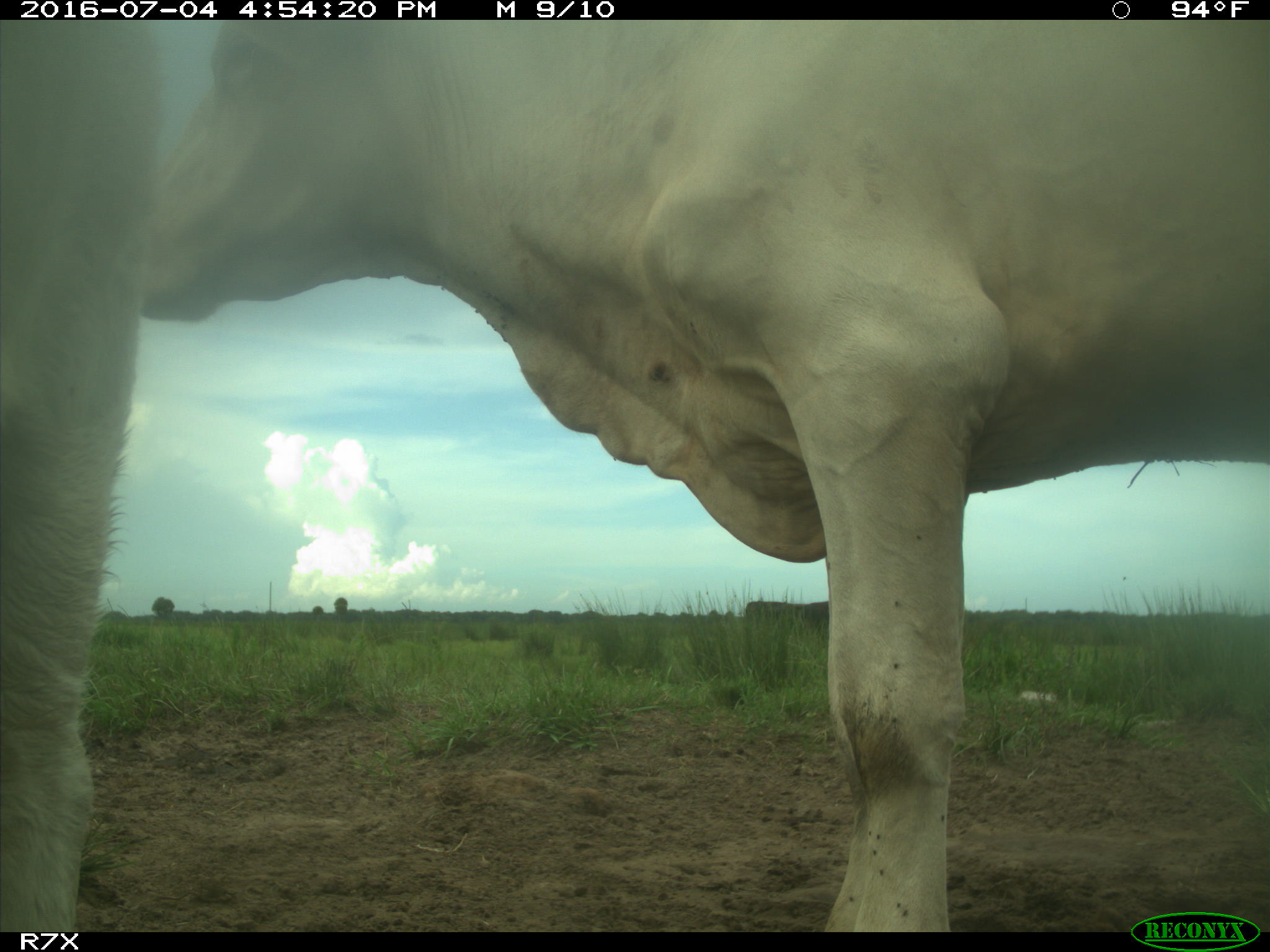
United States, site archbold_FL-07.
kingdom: Animalia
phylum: Chordata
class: Mammalia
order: Artiodactyla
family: Bovidae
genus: Bos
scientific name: Bos taurus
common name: domestic cow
Bos taurus (domestic cow).